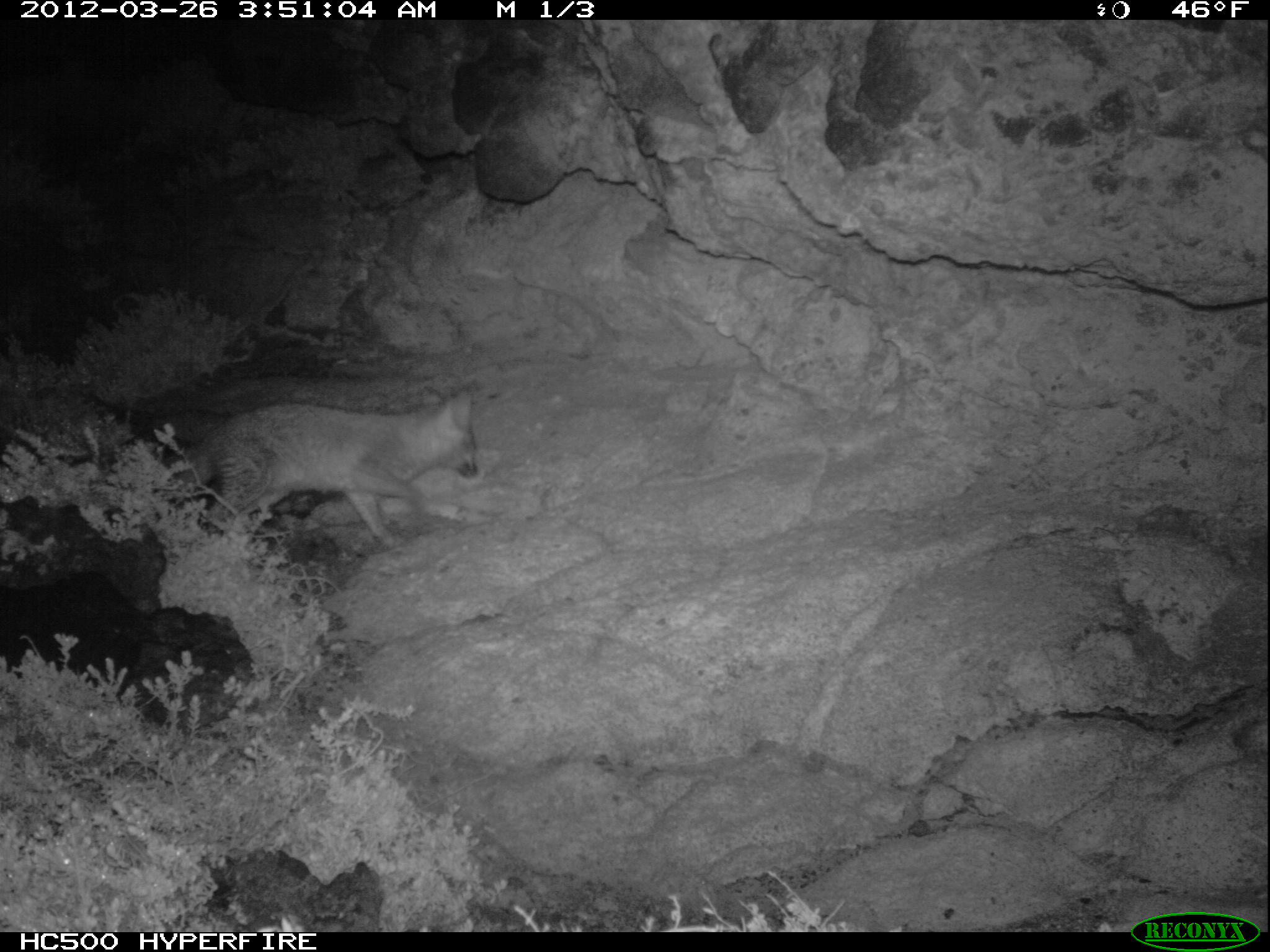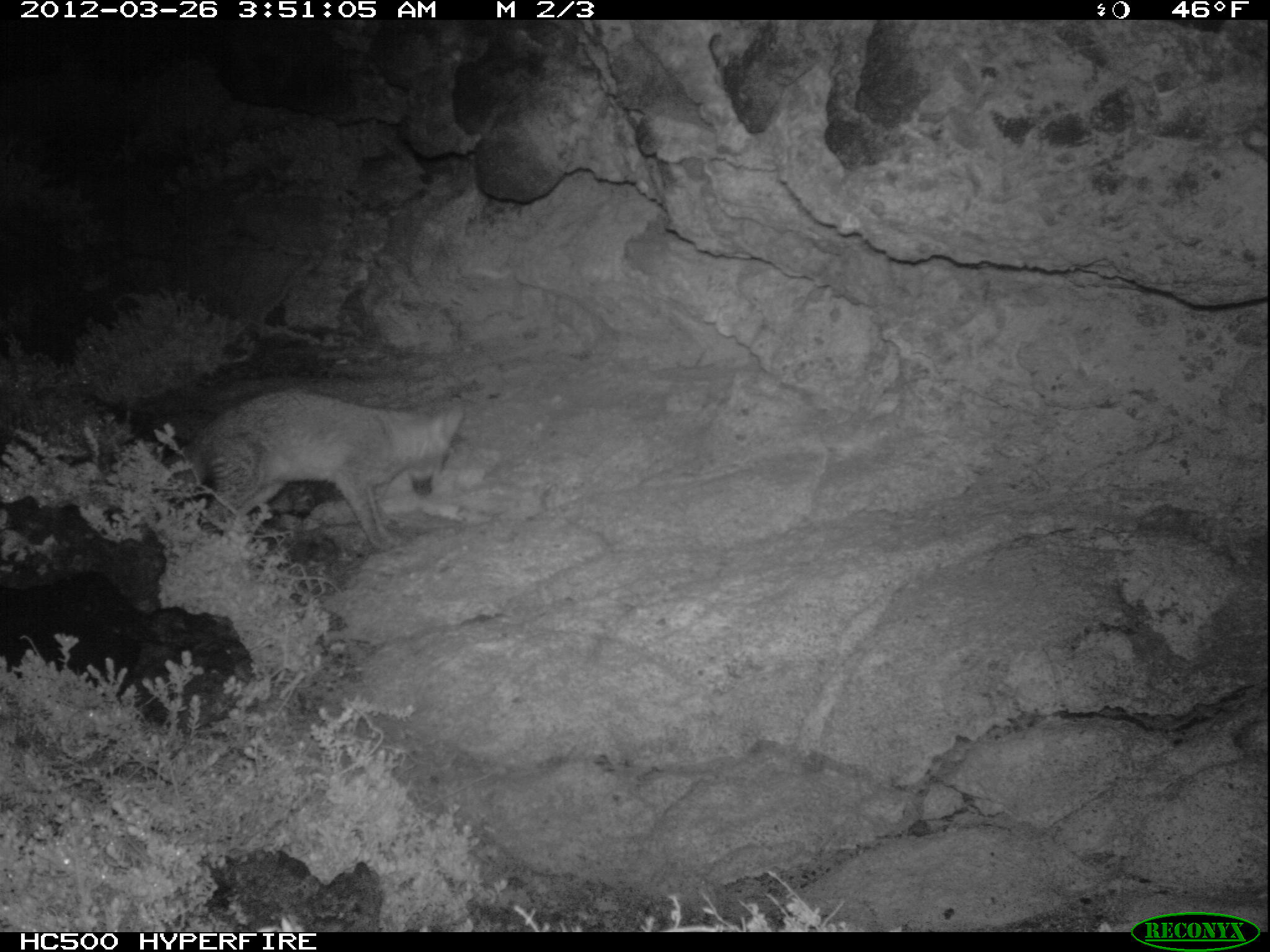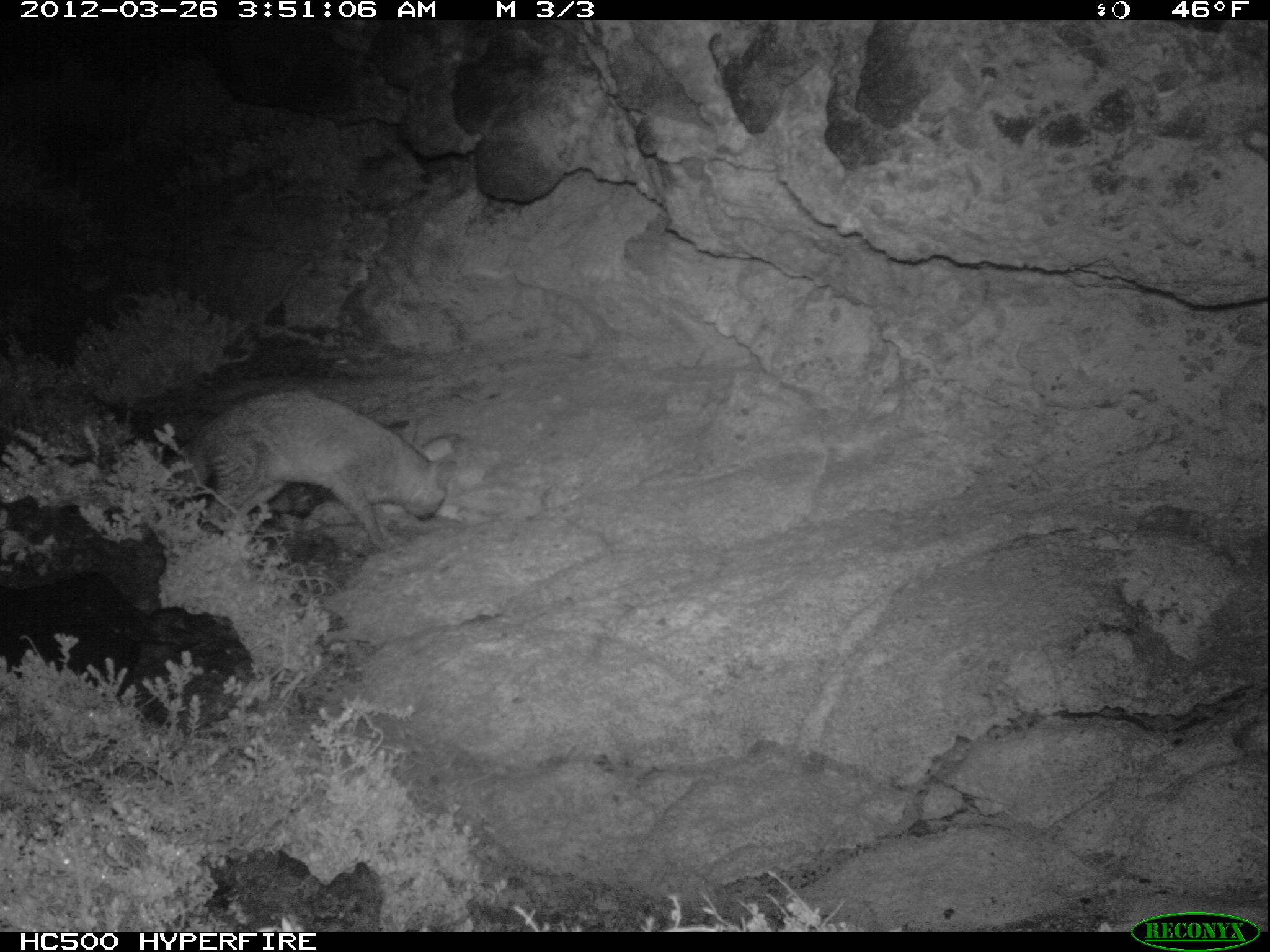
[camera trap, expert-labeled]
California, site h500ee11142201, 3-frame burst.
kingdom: Animalia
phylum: Chordata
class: Mammalia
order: Carnivora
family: Canidae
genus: Urocyon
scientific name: Urocyon littoralis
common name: island fox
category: fox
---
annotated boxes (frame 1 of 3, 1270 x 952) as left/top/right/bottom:
fox: 156/384/478/547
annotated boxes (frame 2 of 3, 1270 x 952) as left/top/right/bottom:
fox: 164/392/463/551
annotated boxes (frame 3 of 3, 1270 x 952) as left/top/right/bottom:
fox: 177/392/458/552